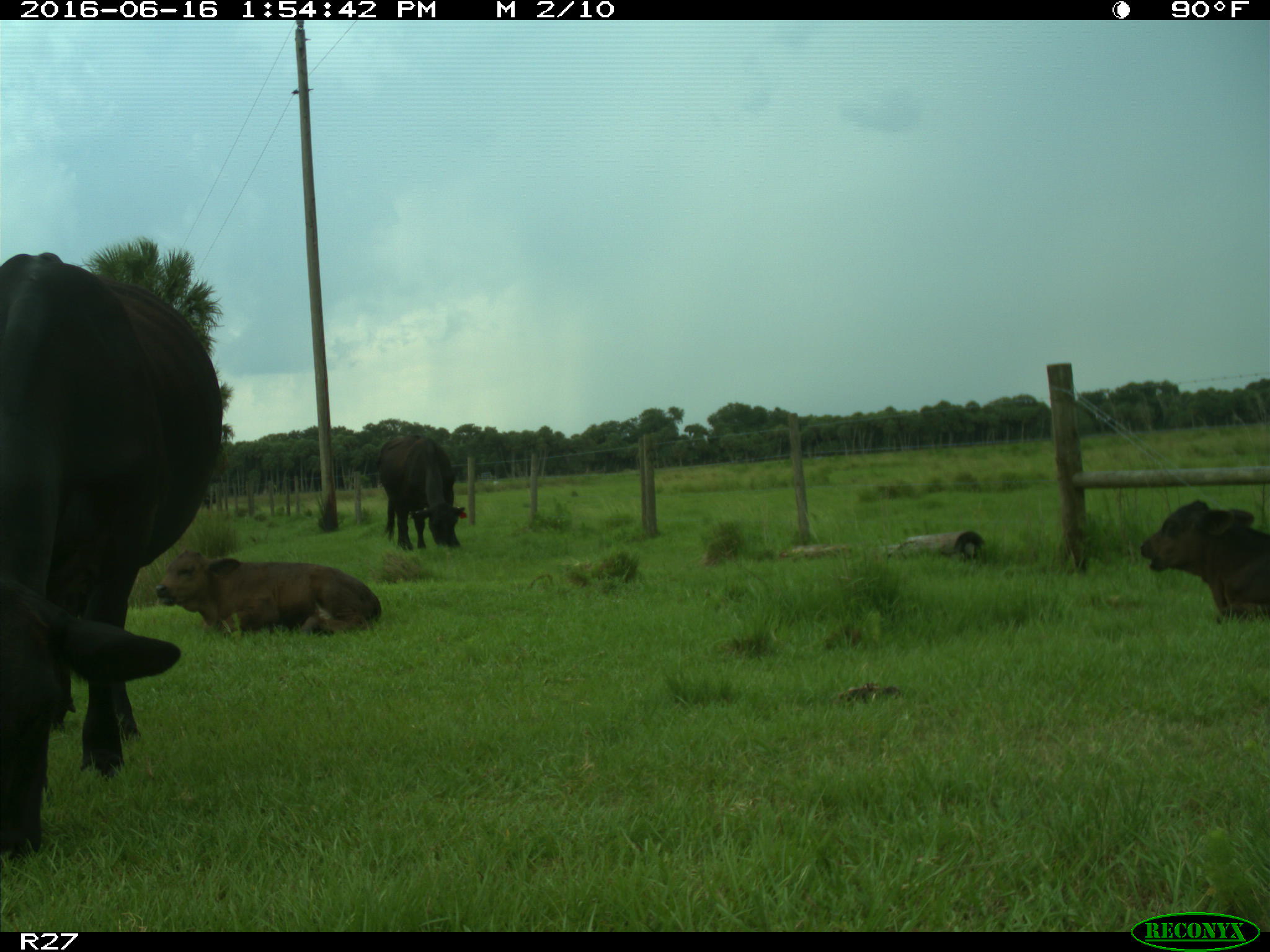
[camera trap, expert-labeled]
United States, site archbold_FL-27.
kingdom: Animalia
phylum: Chordata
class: Mammalia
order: Artiodactyla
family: Bovidae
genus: Bos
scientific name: Bos taurus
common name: domestic cow